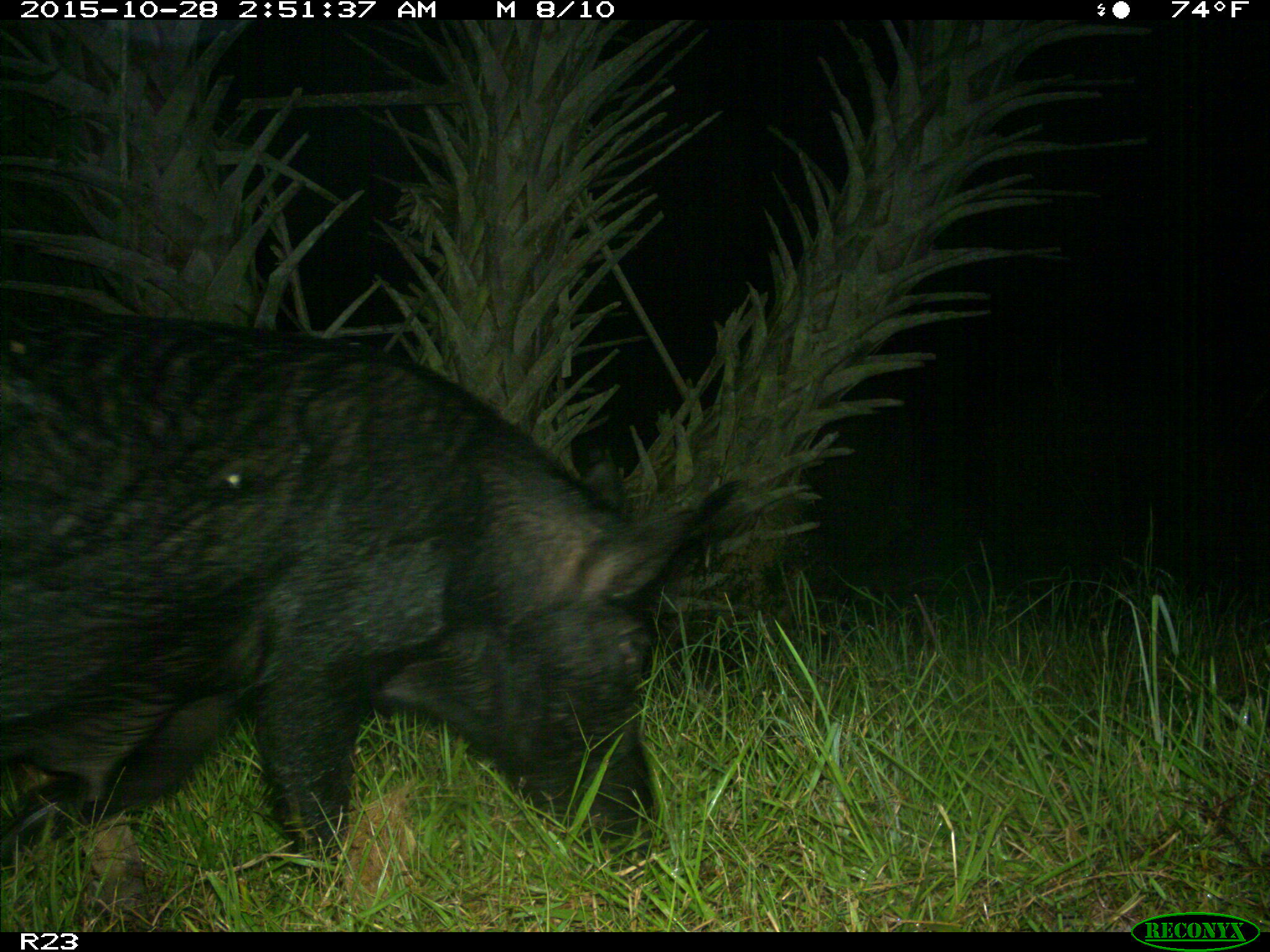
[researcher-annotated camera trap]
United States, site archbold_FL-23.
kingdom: Animalia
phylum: Chordata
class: Mammalia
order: Artiodactyla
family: Suidae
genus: Sus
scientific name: Sus scrofa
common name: wild boar